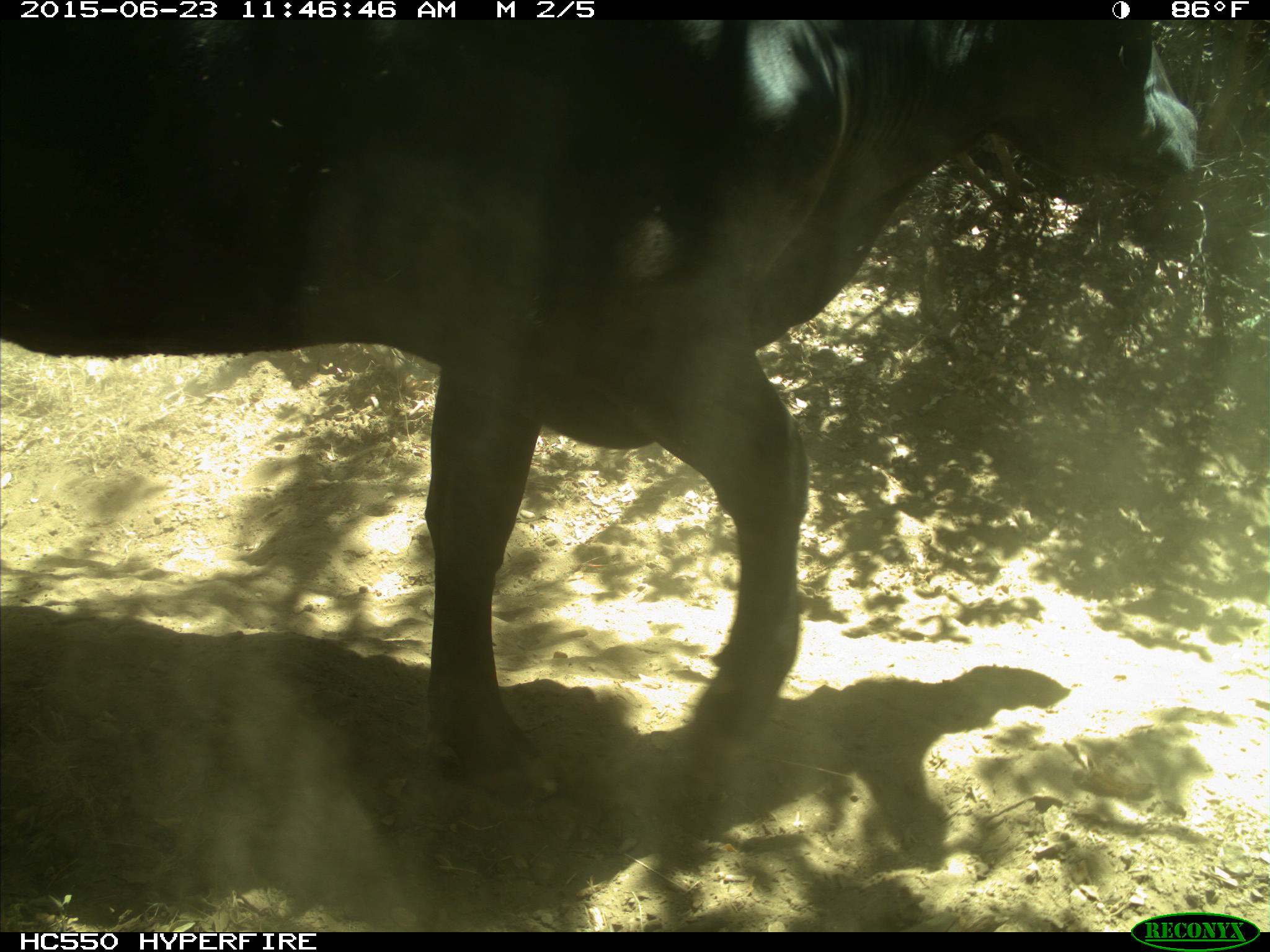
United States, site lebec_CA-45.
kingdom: Animalia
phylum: Chordata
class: Mammalia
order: Artiodactyla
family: Bovidae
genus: Bos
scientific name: Bos taurus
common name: domestic cow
Bos taurus (domestic cow).